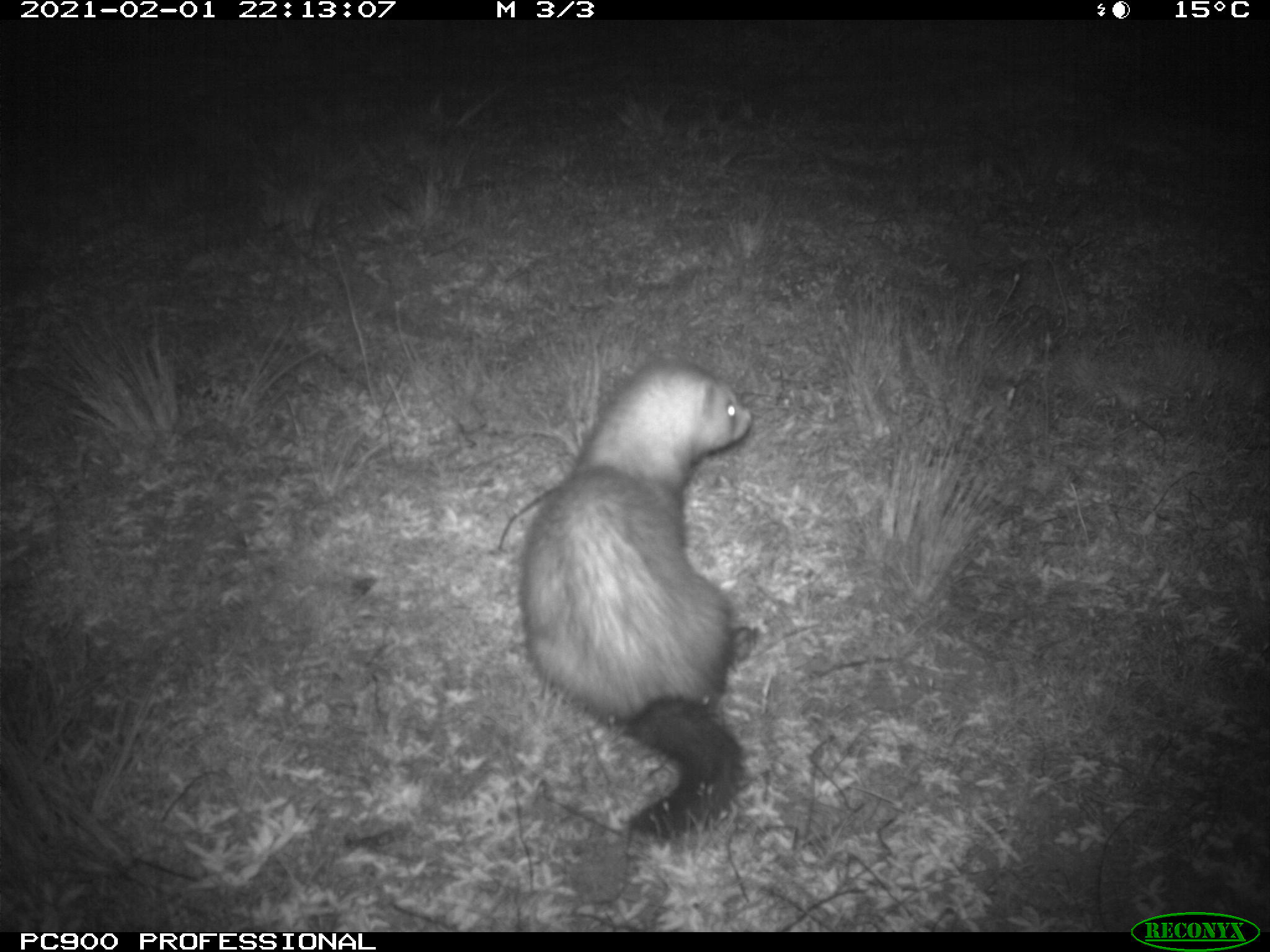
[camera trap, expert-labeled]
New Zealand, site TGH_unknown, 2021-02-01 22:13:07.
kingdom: Animalia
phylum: Chordata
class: Mammalia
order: Carnivora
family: Mustelidae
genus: Mustela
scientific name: Mustela furo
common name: ferret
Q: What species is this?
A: Ferret (Mustela furo).